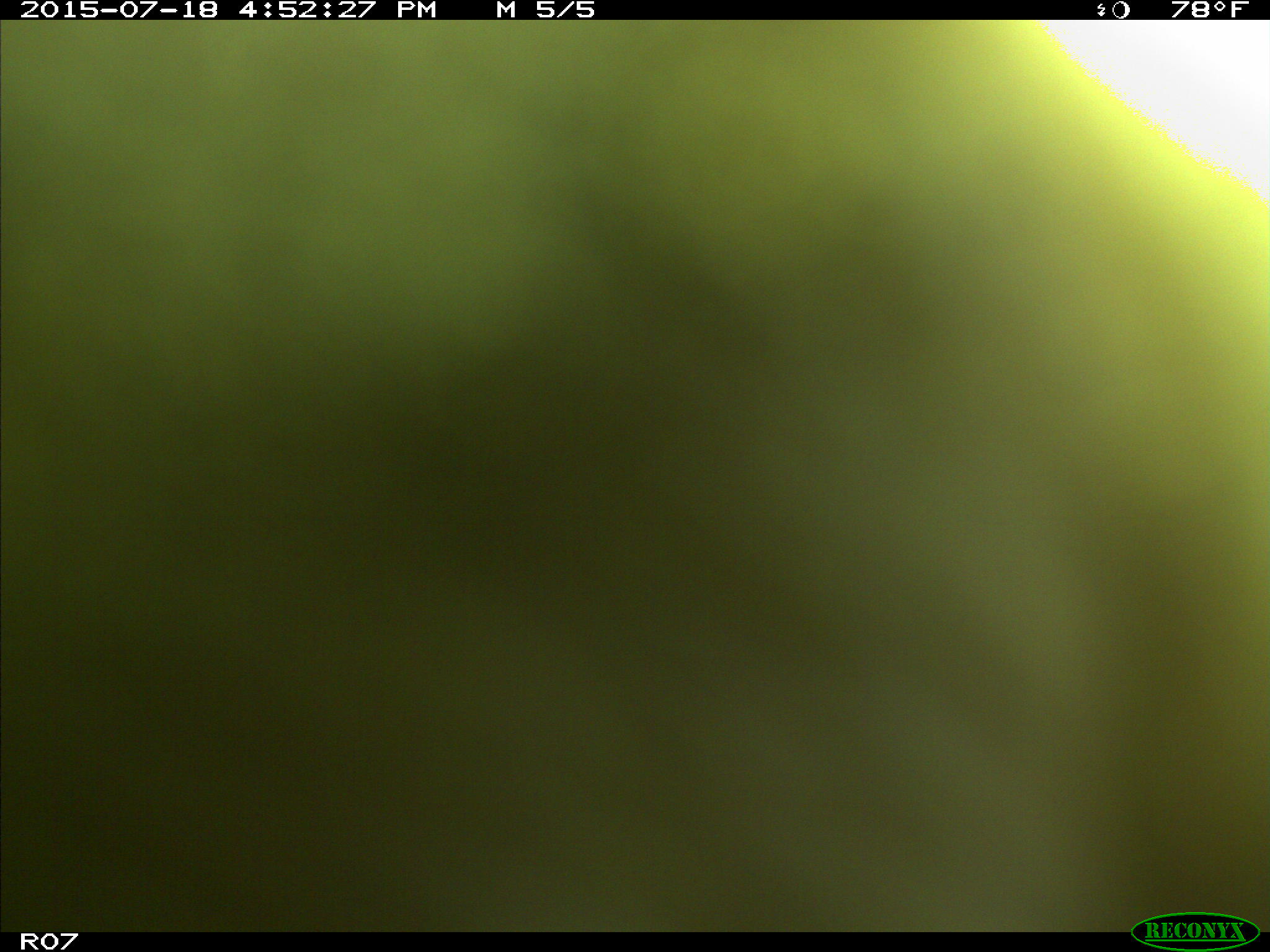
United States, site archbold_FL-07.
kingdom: Animalia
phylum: Chordata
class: Mammalia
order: Artiodactyla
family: Bovidae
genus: Bos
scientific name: Bos taurus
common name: domestic cow